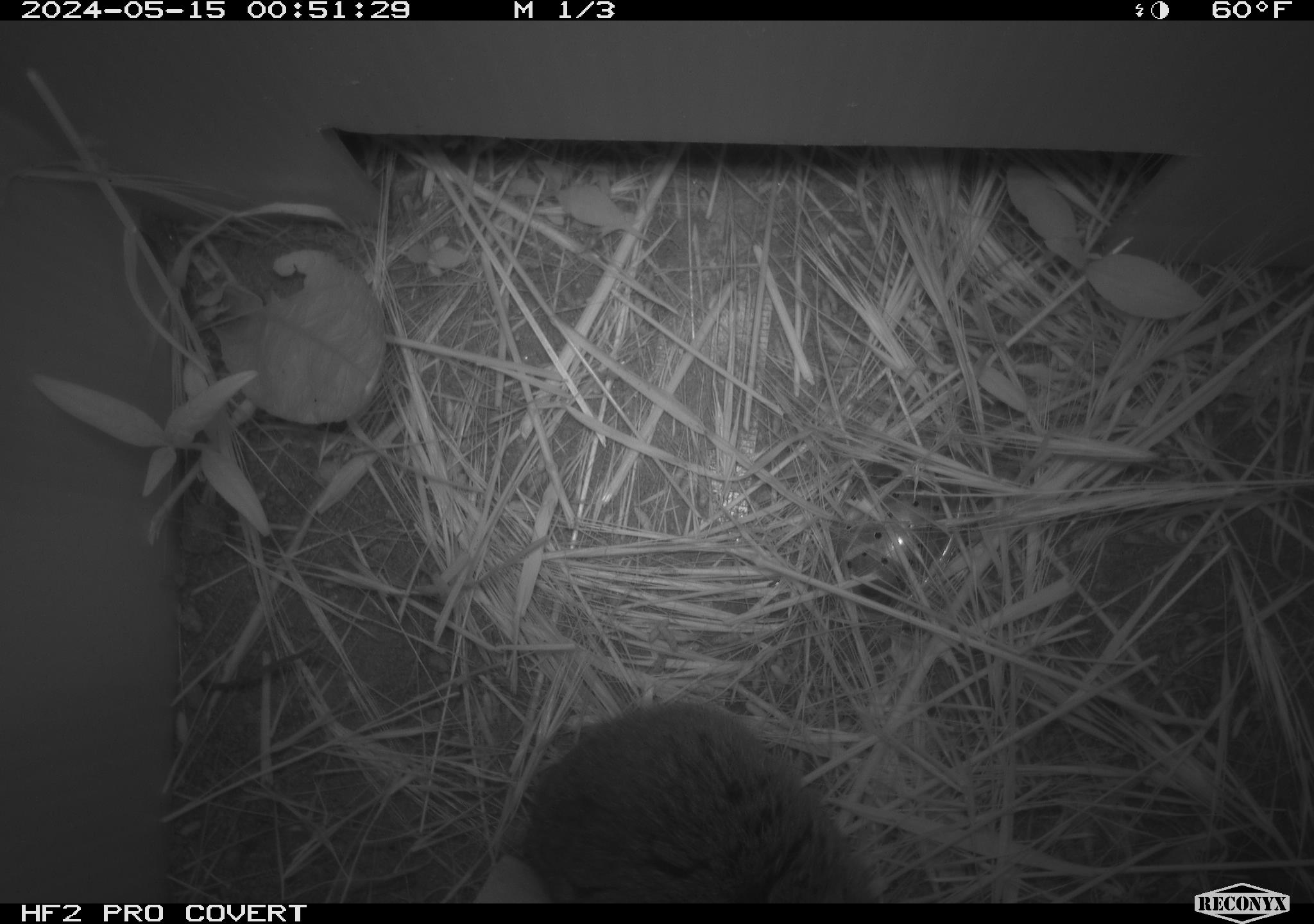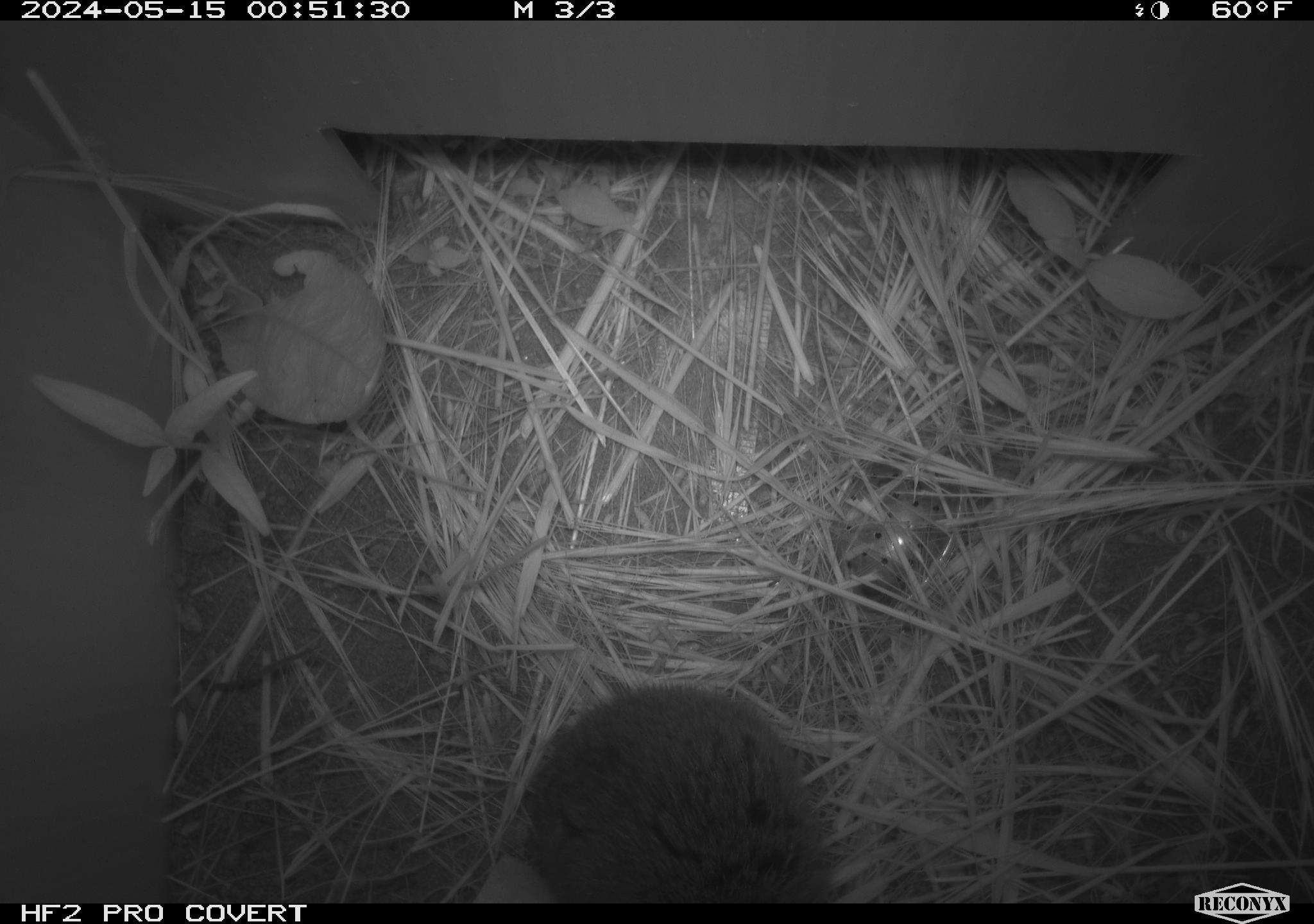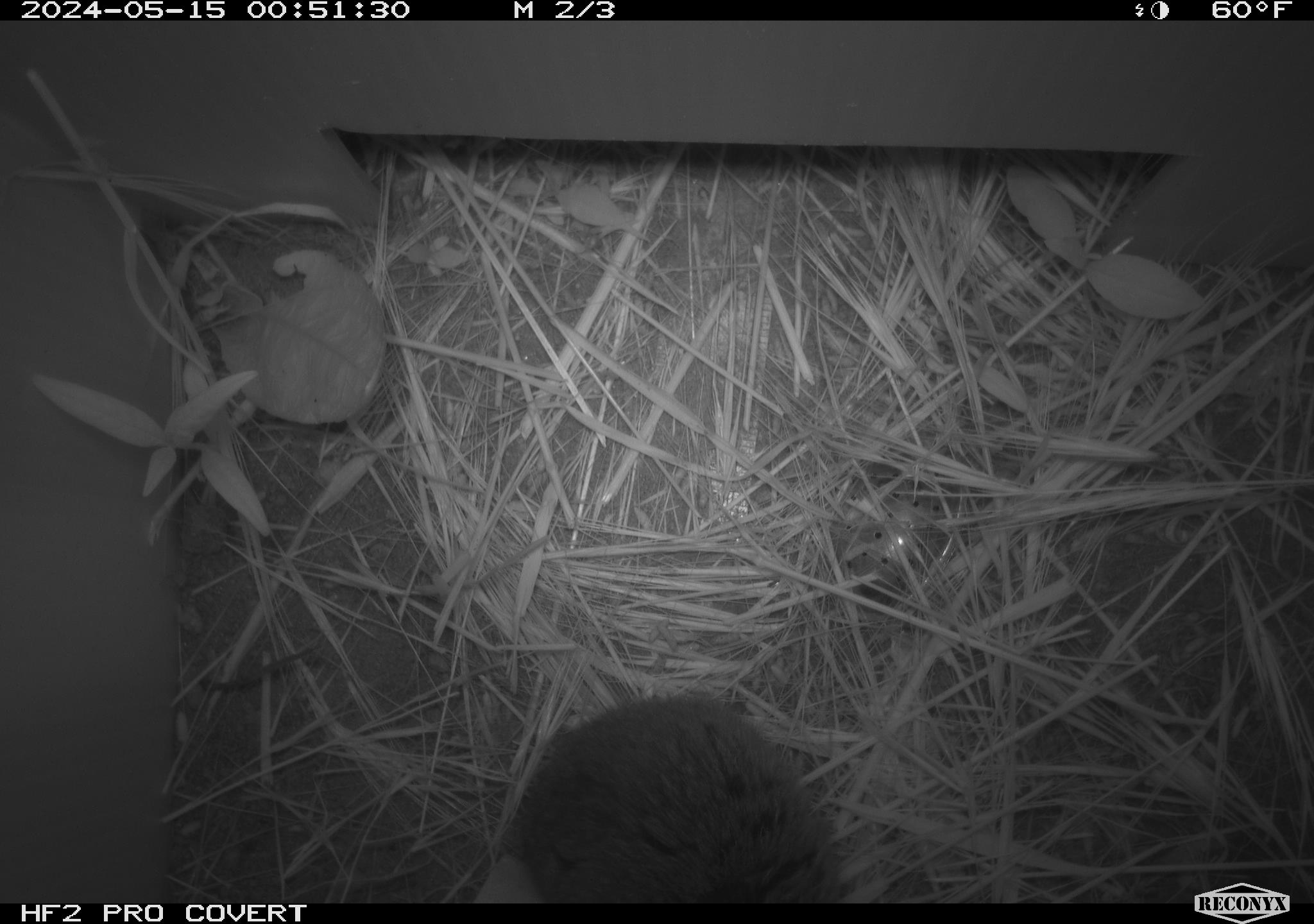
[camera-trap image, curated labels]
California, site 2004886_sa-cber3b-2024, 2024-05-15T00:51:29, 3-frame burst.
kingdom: Animalia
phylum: Chordata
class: Mammalia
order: Rodentia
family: Cricetidae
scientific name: Arvicolinae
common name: voles, lemmings, and muskrats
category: arvicolinae subfamily